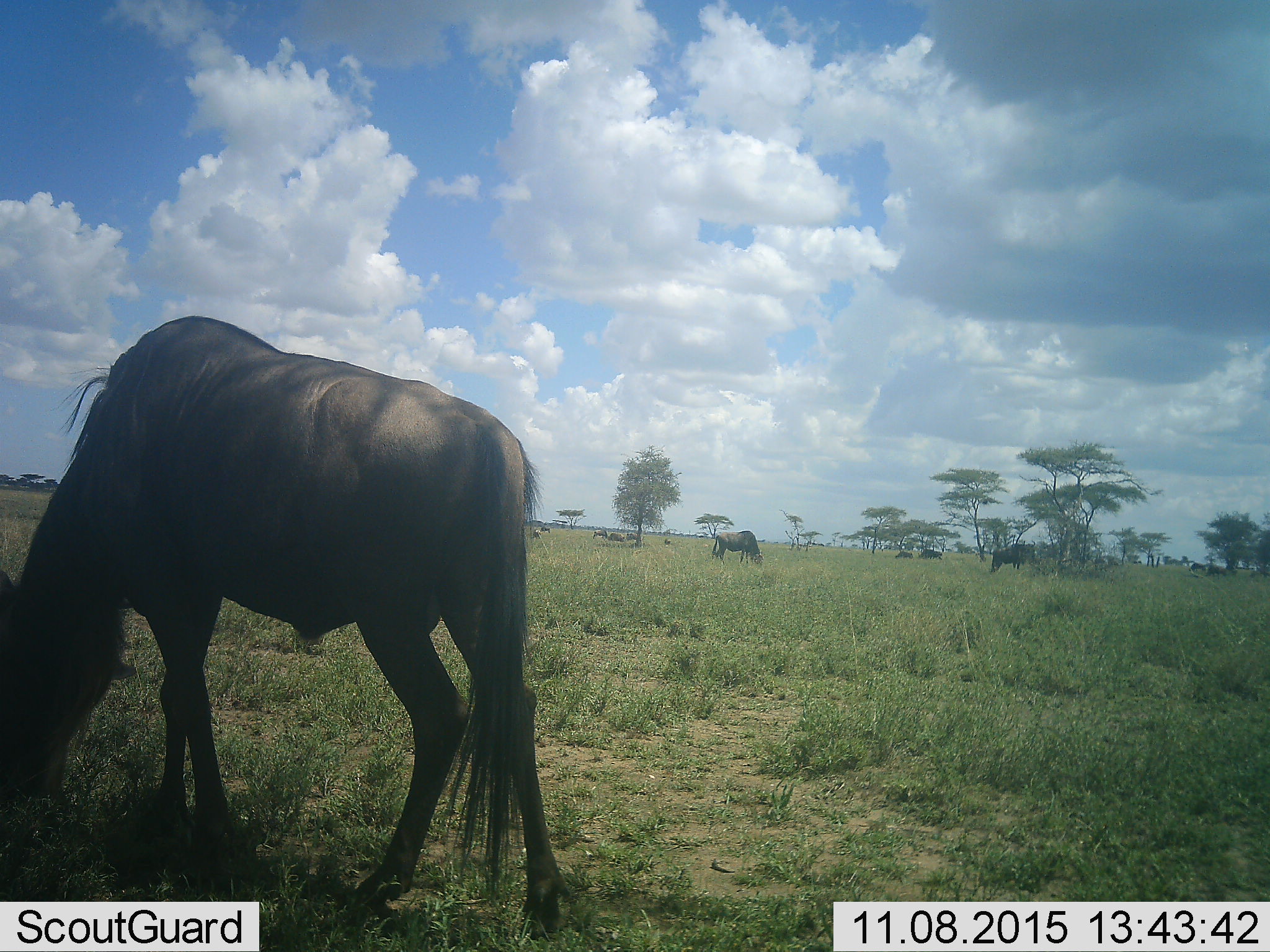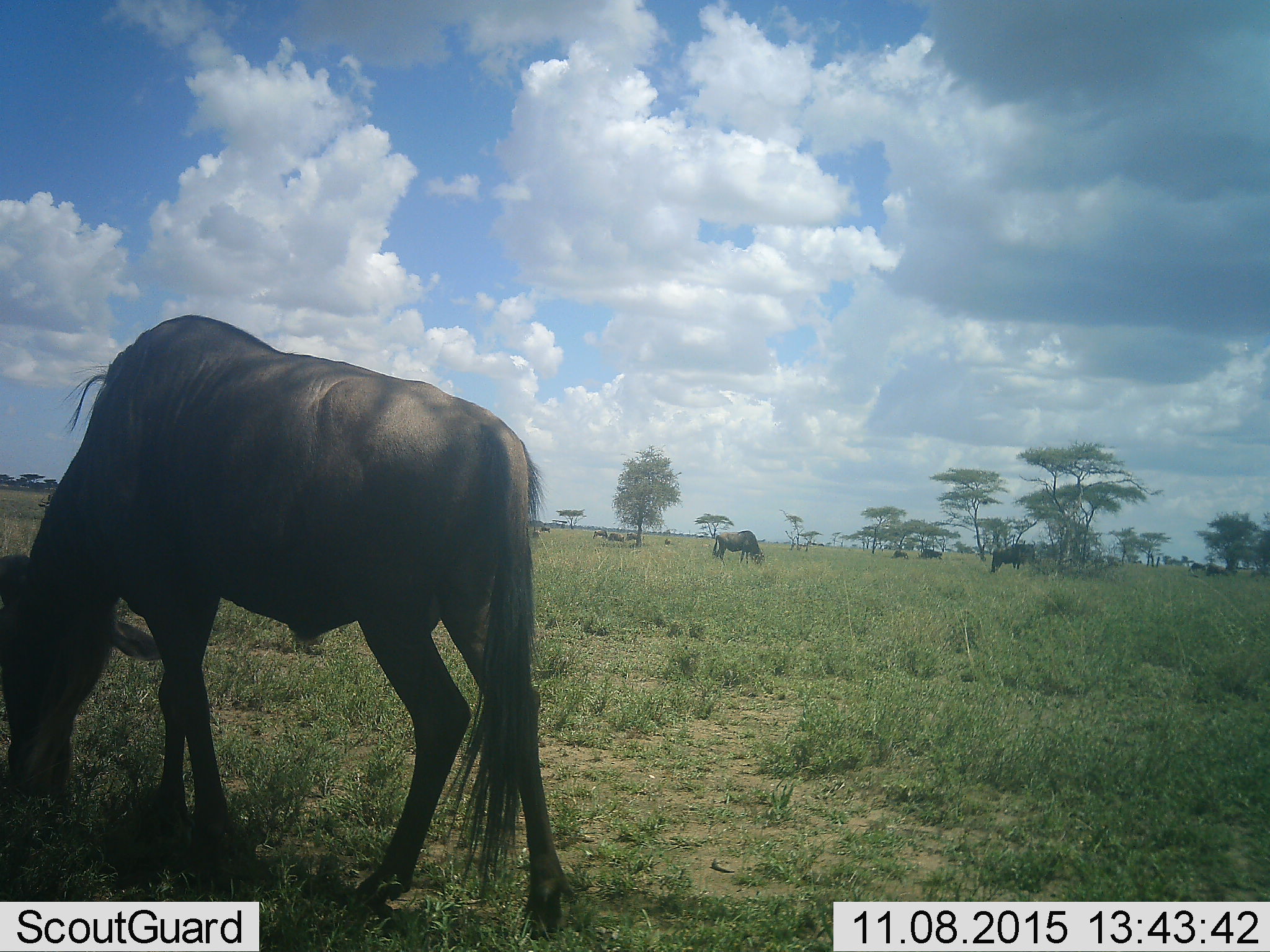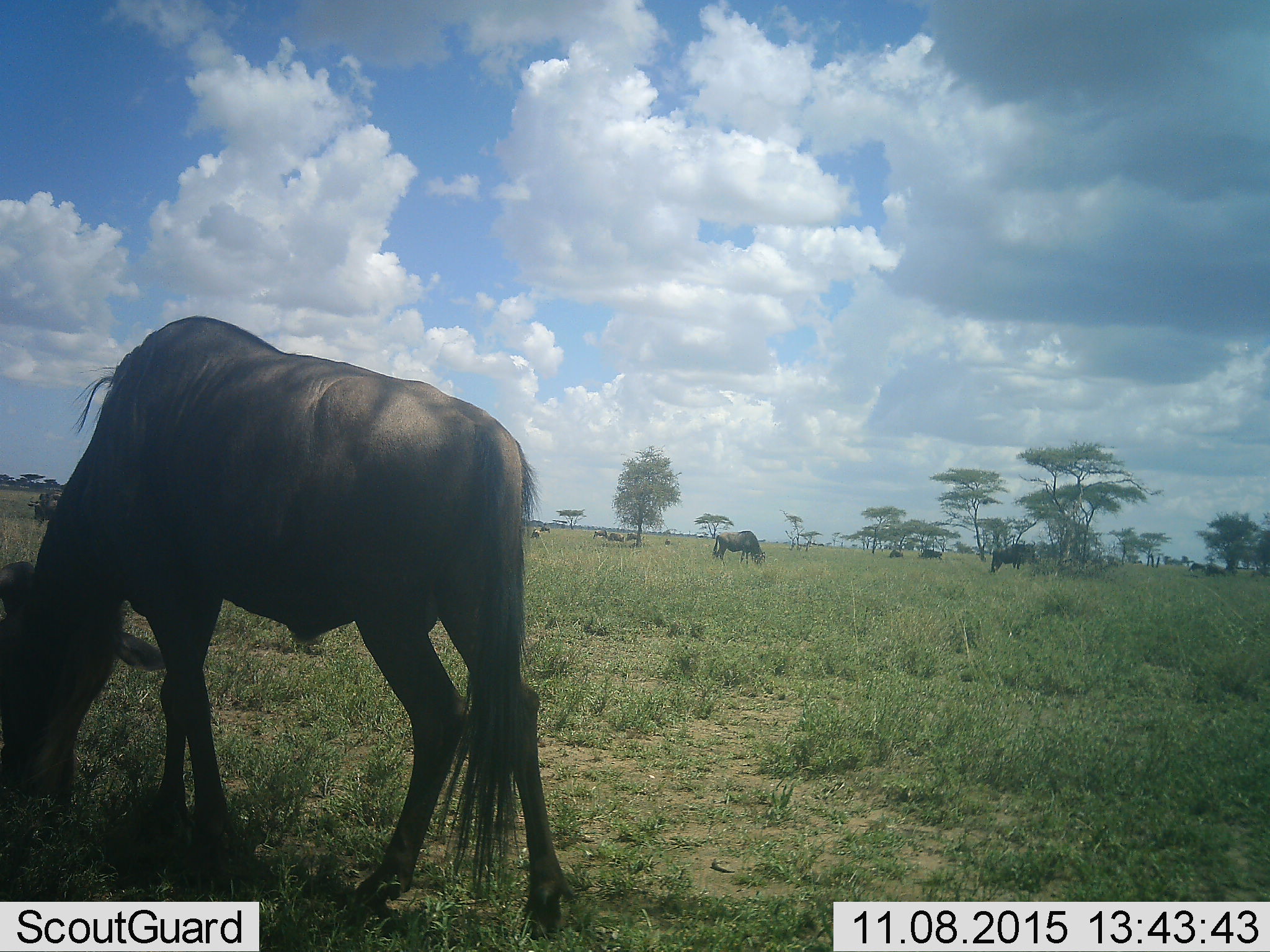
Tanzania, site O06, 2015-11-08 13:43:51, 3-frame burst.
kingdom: Animalia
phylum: Chordata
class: Mammalia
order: Artiodactyla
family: Bovidae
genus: Connochaetes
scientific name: Connochaetes taurinus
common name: blue wildebeest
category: wildebeest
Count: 11-50.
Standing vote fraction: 25%.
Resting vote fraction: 0%.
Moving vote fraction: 0%.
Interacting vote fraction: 0%.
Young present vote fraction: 0%.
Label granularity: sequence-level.